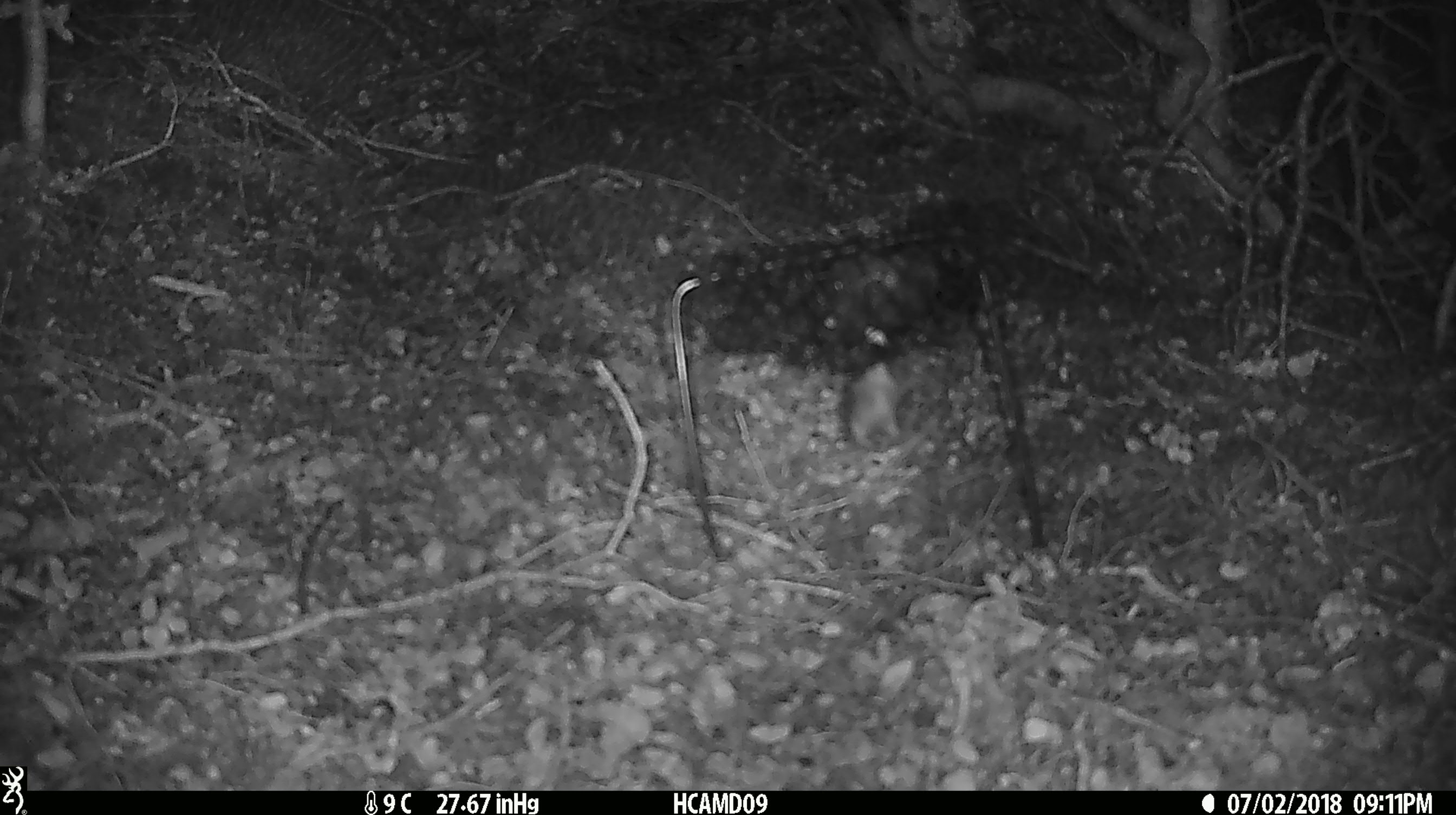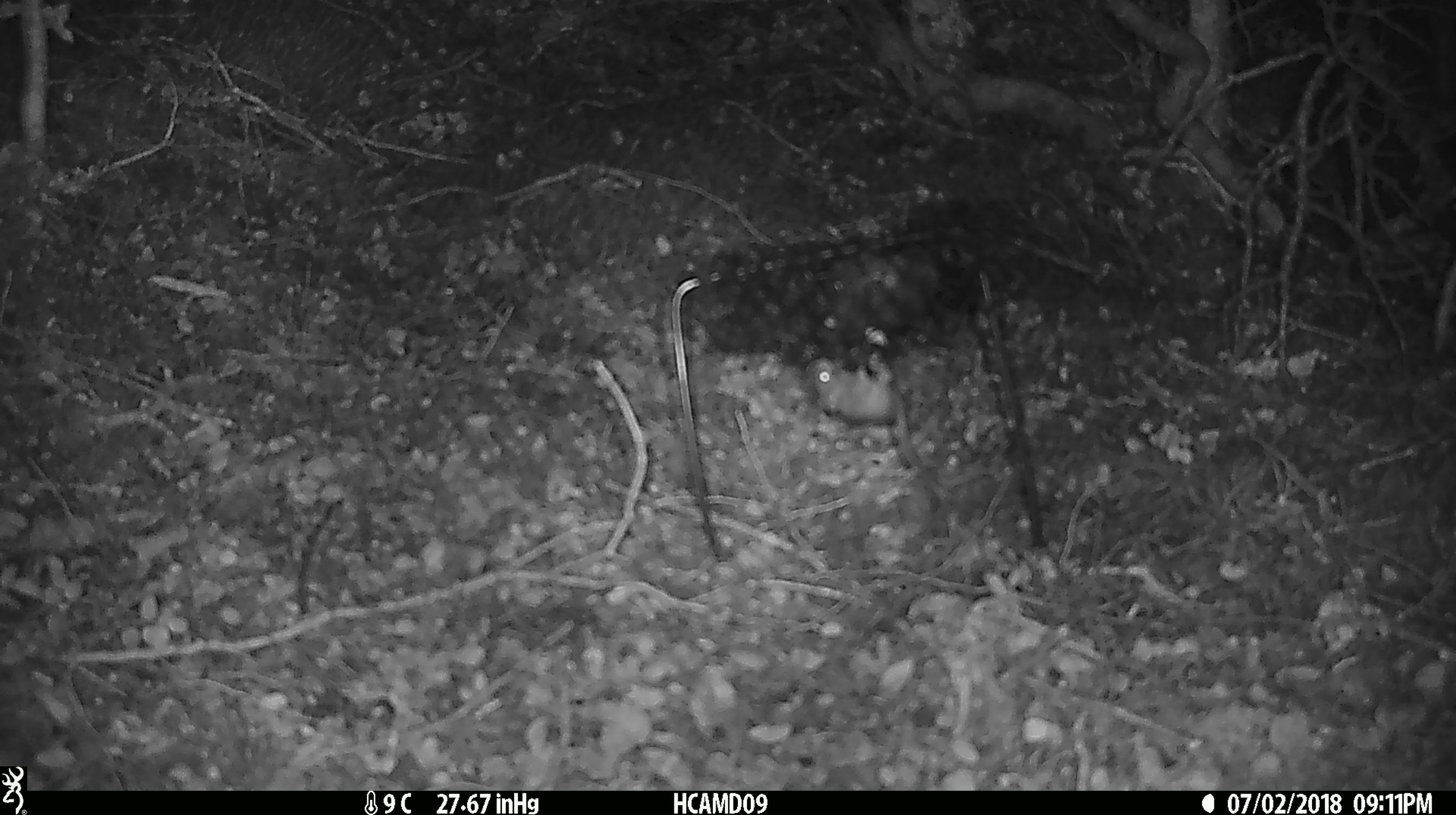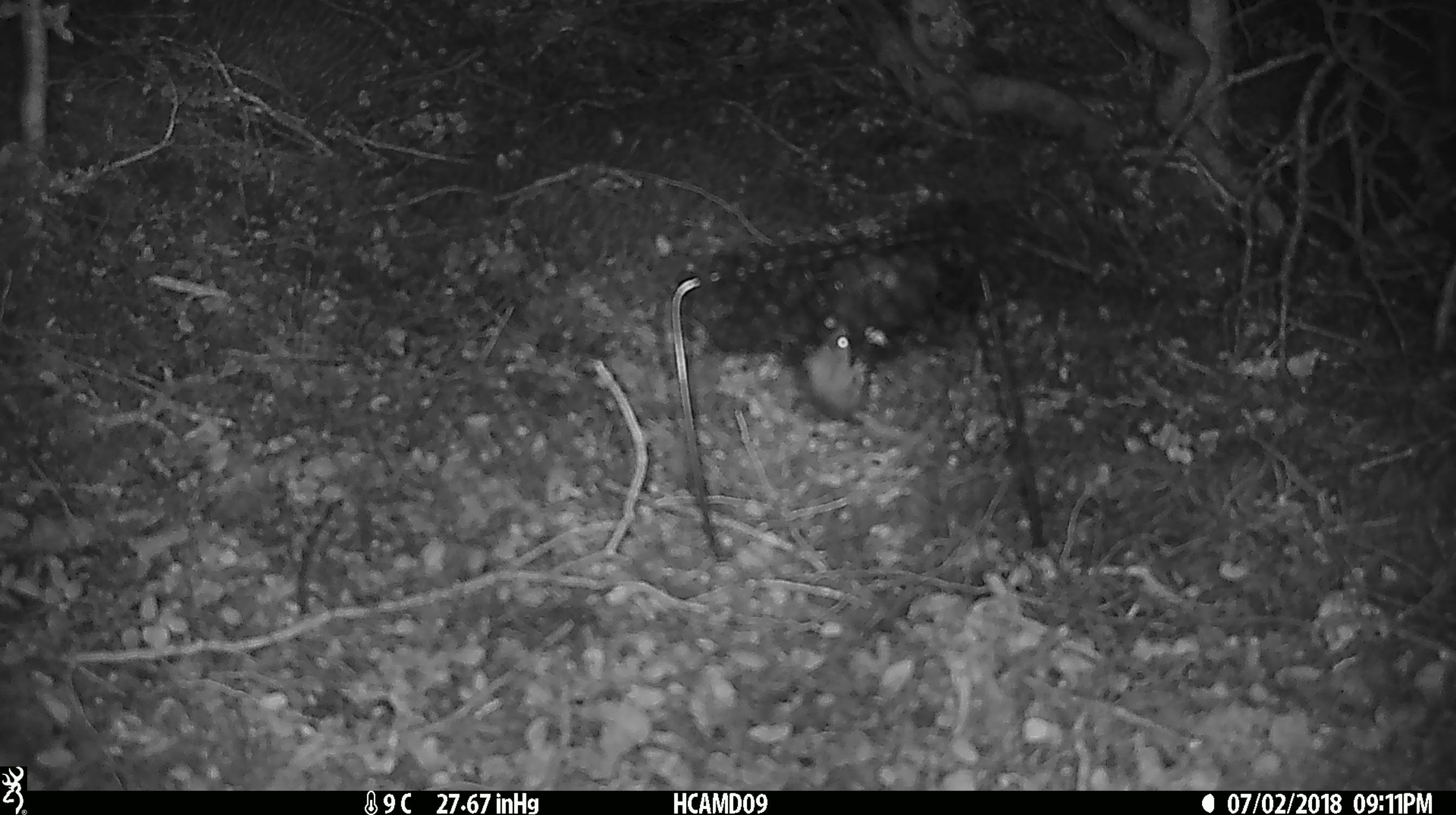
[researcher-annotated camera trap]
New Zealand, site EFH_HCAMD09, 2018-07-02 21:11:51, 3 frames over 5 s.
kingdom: Animalia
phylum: Chordata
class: Mammalia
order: Rodentia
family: Muridae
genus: Mus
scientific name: Mus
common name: mouse